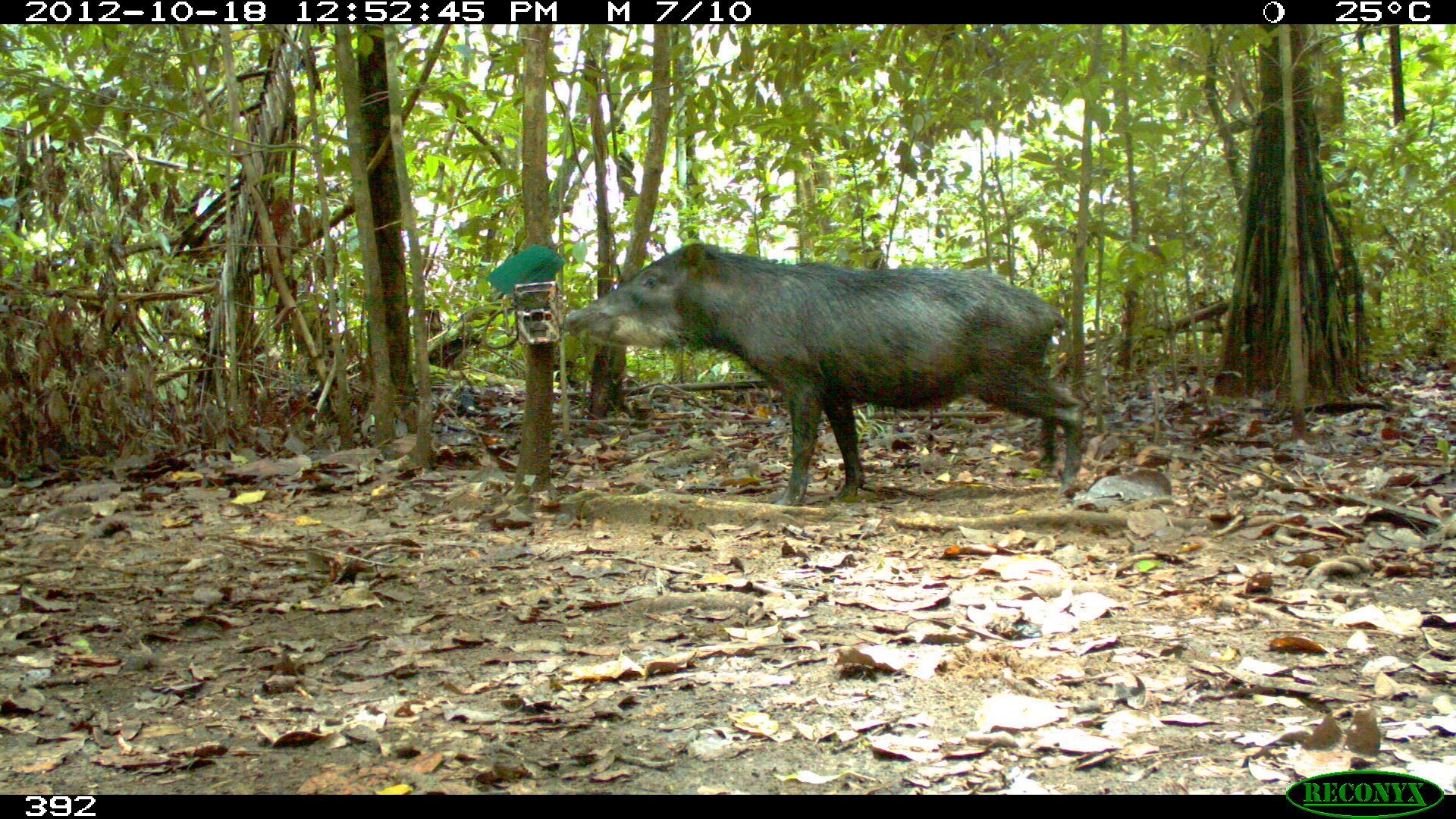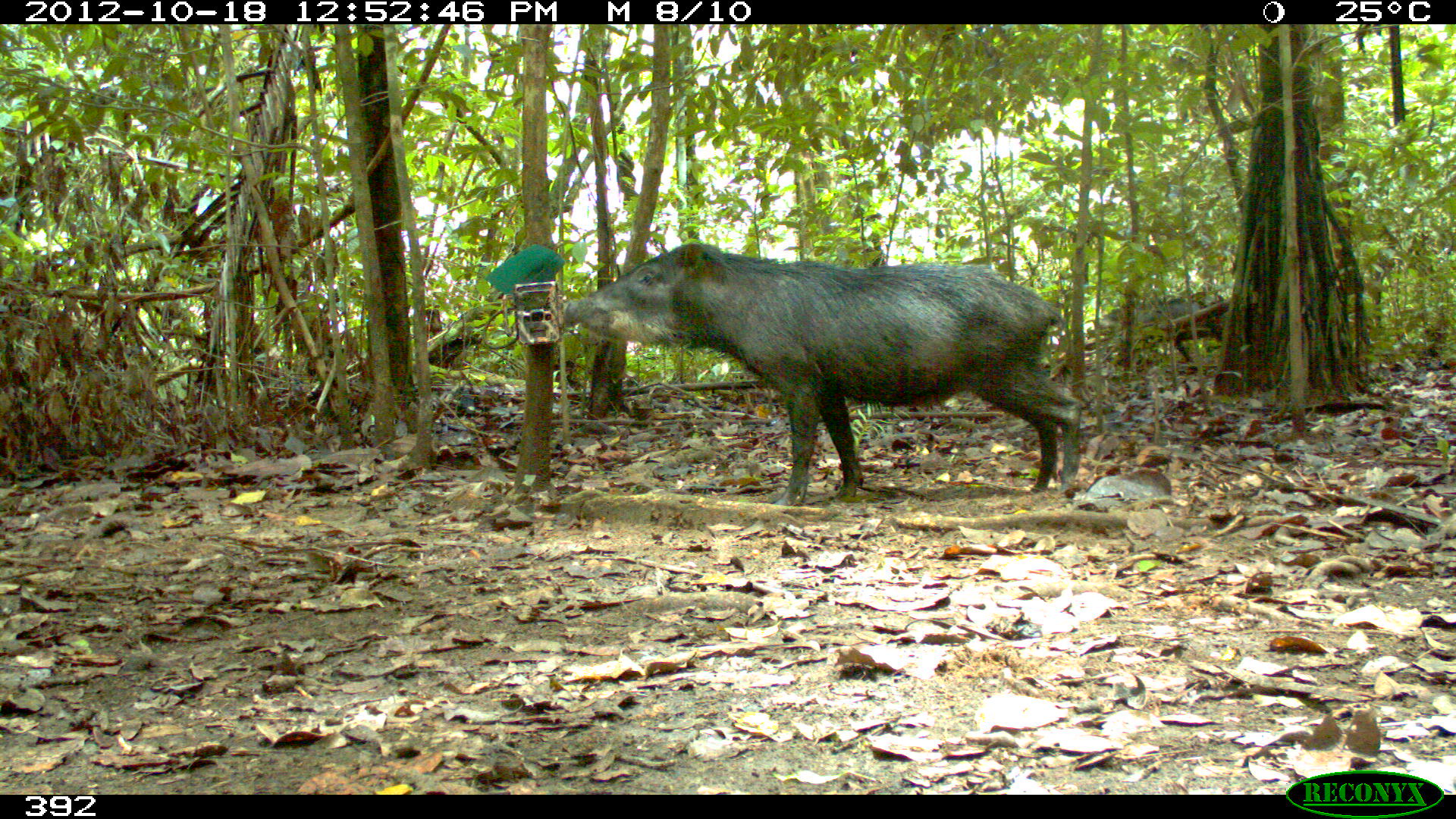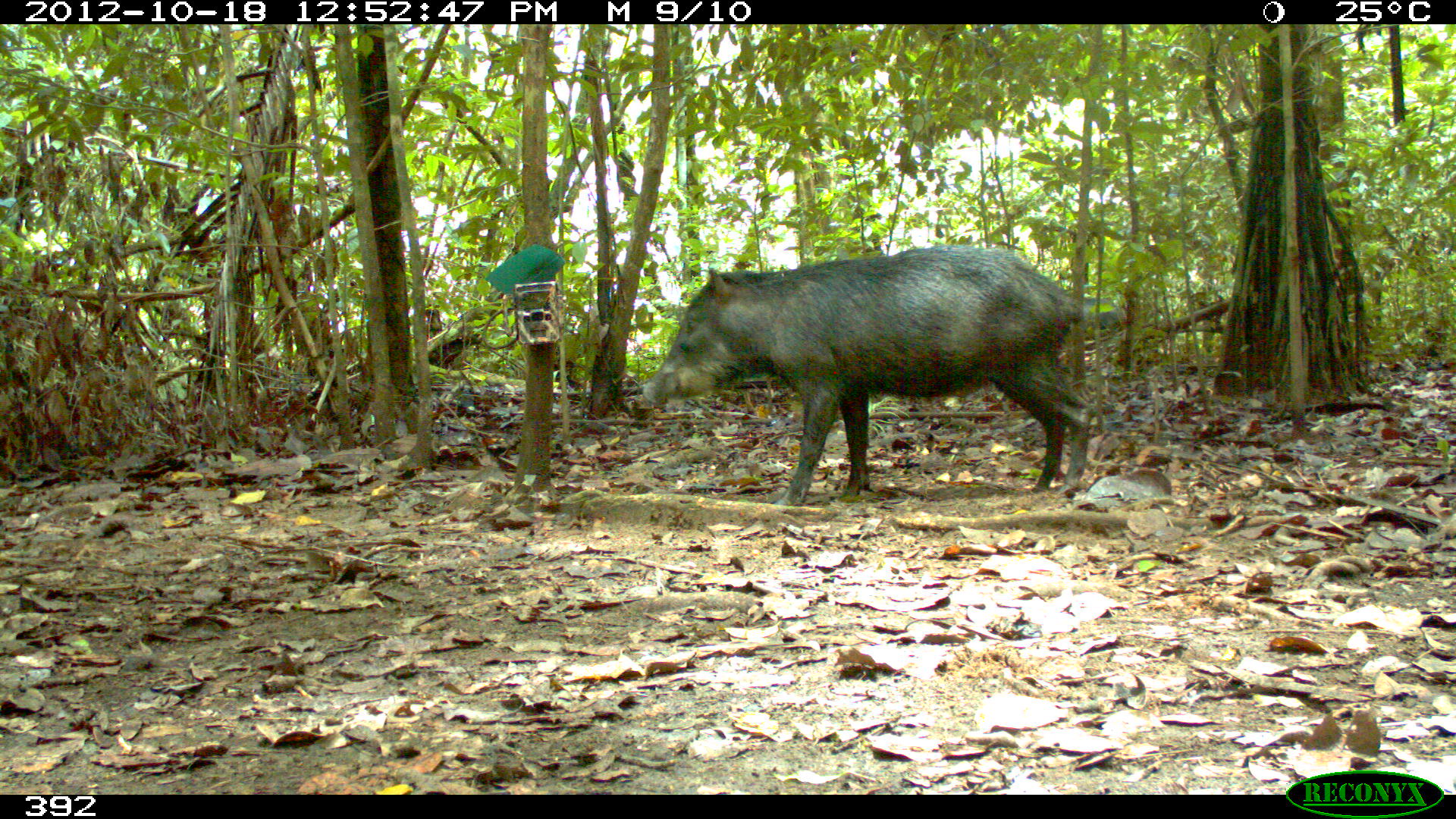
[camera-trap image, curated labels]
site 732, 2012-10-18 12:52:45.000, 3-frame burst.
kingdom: Animalia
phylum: Chordata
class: Mammalia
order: Artiodactyla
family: Tayassuidae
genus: Tayassu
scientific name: Tayassu pecari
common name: white-lipped peccary